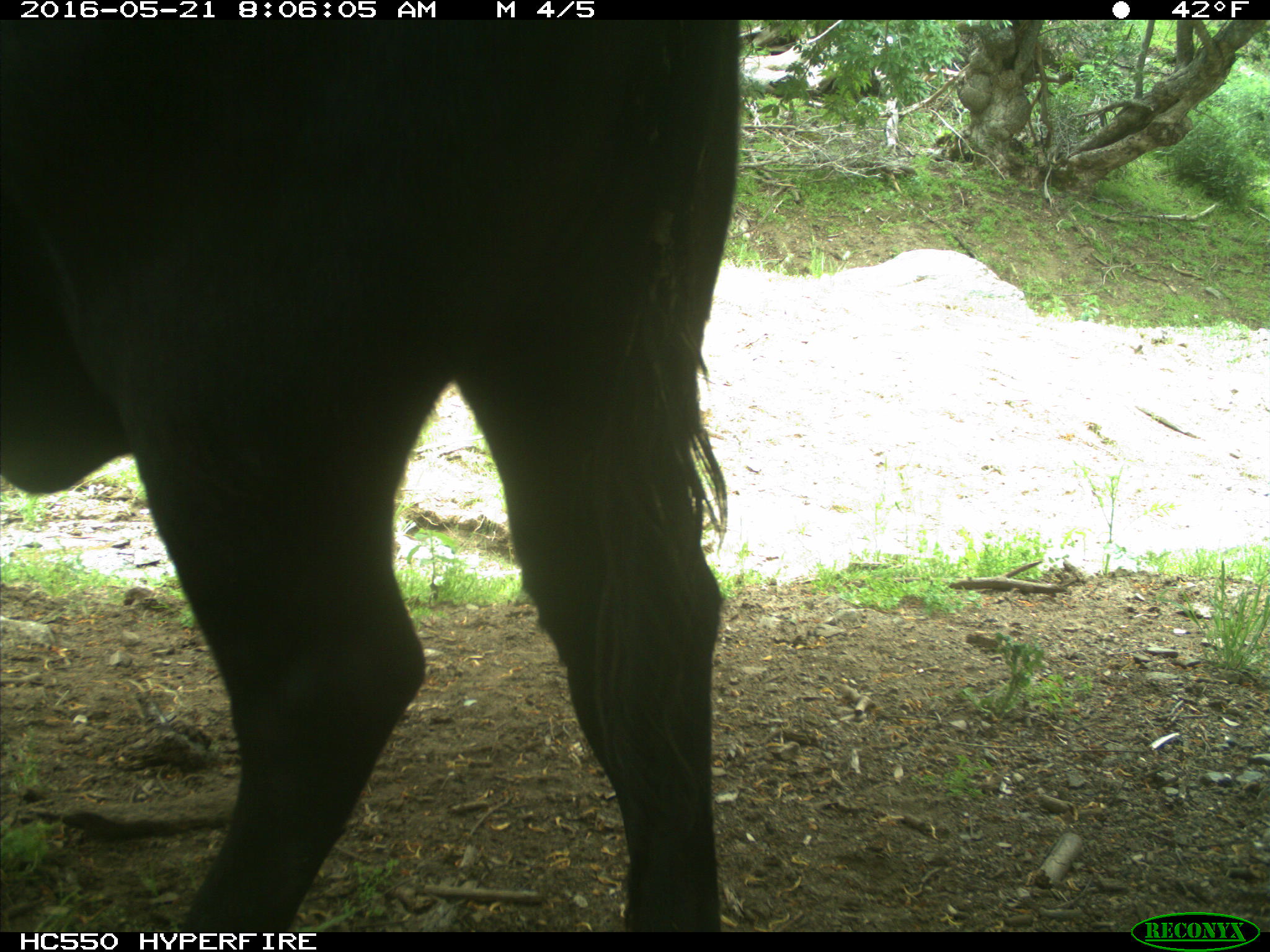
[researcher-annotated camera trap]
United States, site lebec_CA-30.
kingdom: Animalia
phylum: Chordata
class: Mammalia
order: Artiodactyla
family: Bovidae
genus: Bos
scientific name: Bos taurus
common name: domestic cow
Bos taurus (domestic cow).